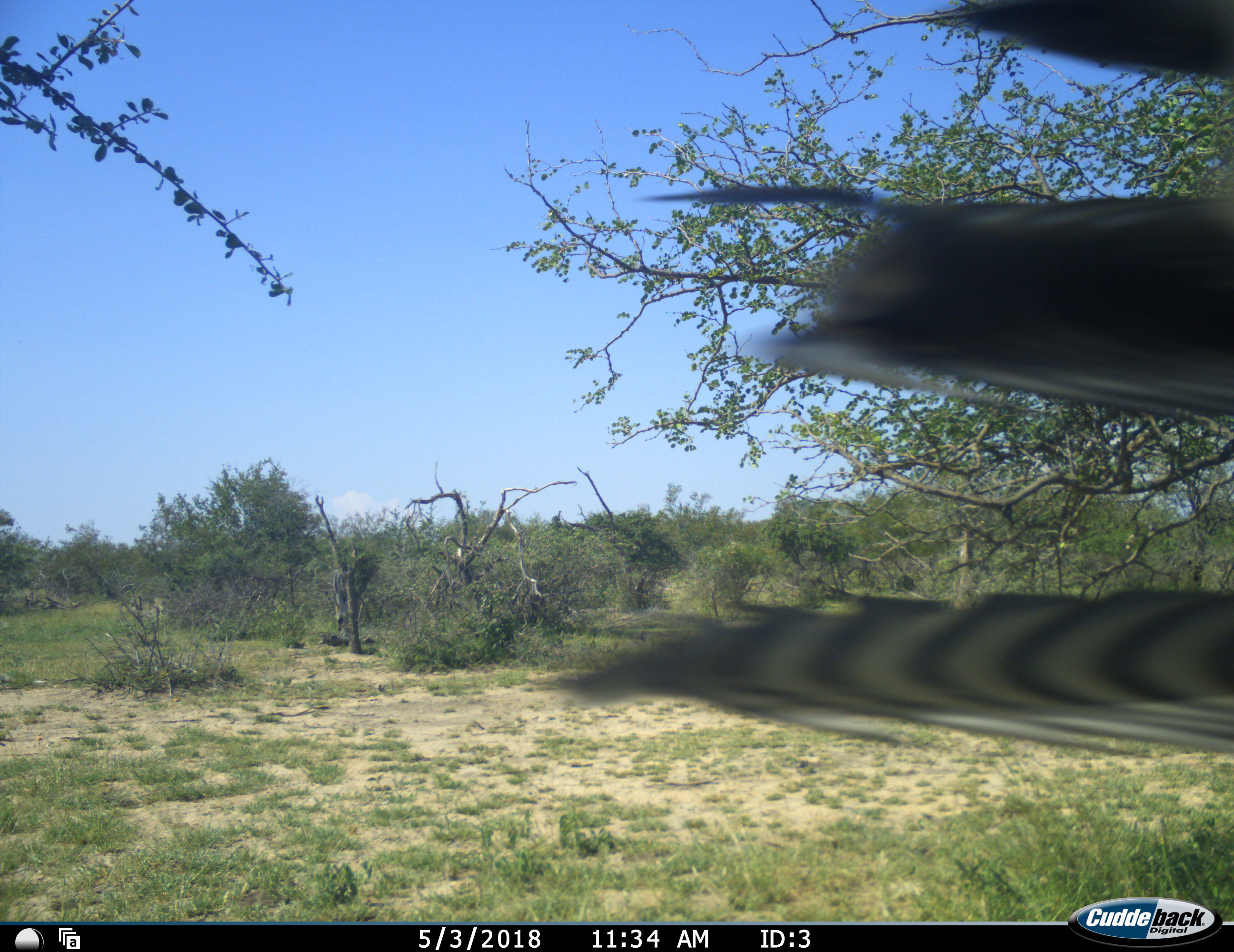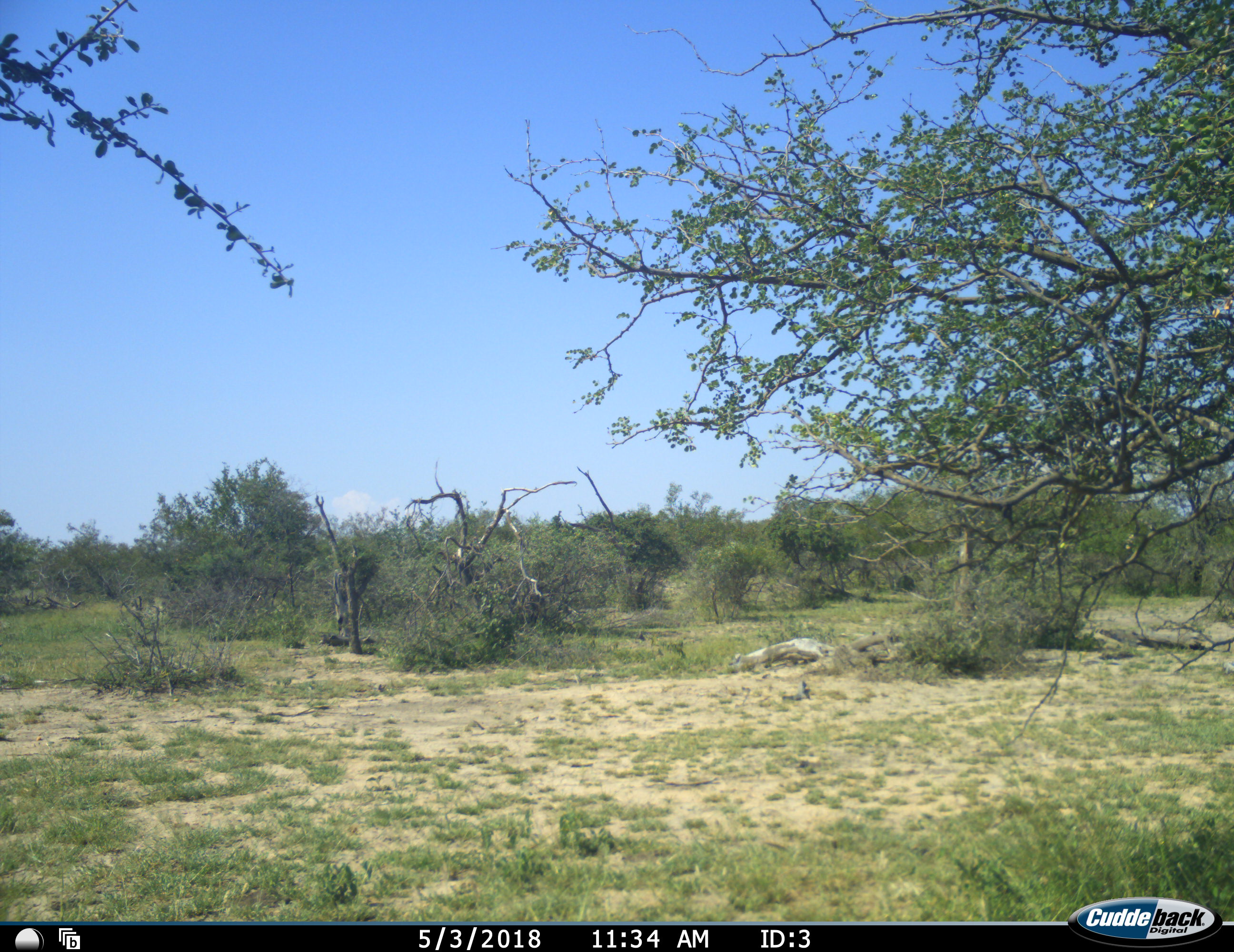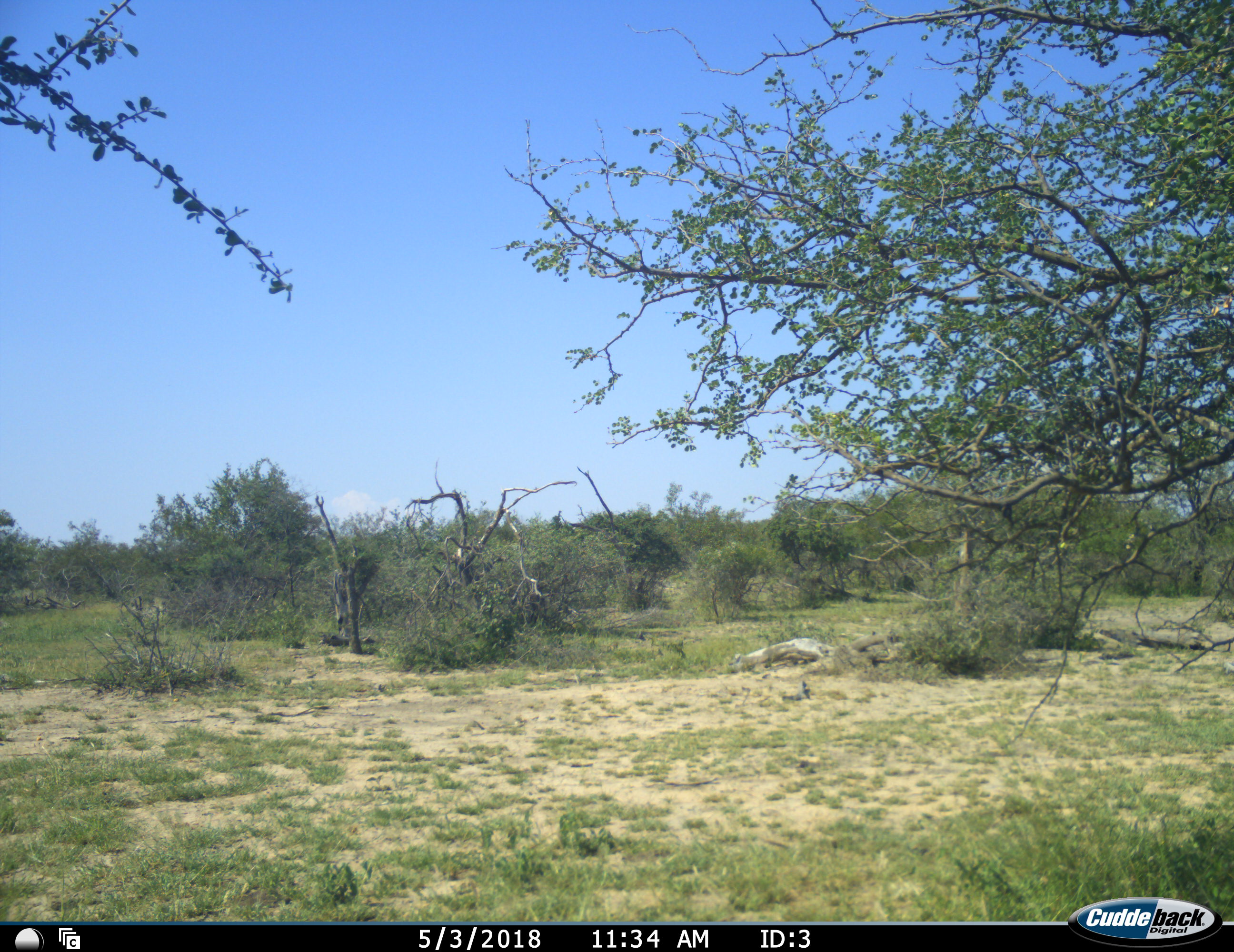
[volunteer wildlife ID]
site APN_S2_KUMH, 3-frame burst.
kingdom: Animalia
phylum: Chordata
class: Mammalia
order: Perissodactyla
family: Equidae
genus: Equus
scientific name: Equus quagga burchellii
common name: burchell's zebra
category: zebraburchells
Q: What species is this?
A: Zebraburchells (burchell's zebra) (Equus quagga burchellii).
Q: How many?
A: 1.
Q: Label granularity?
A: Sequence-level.